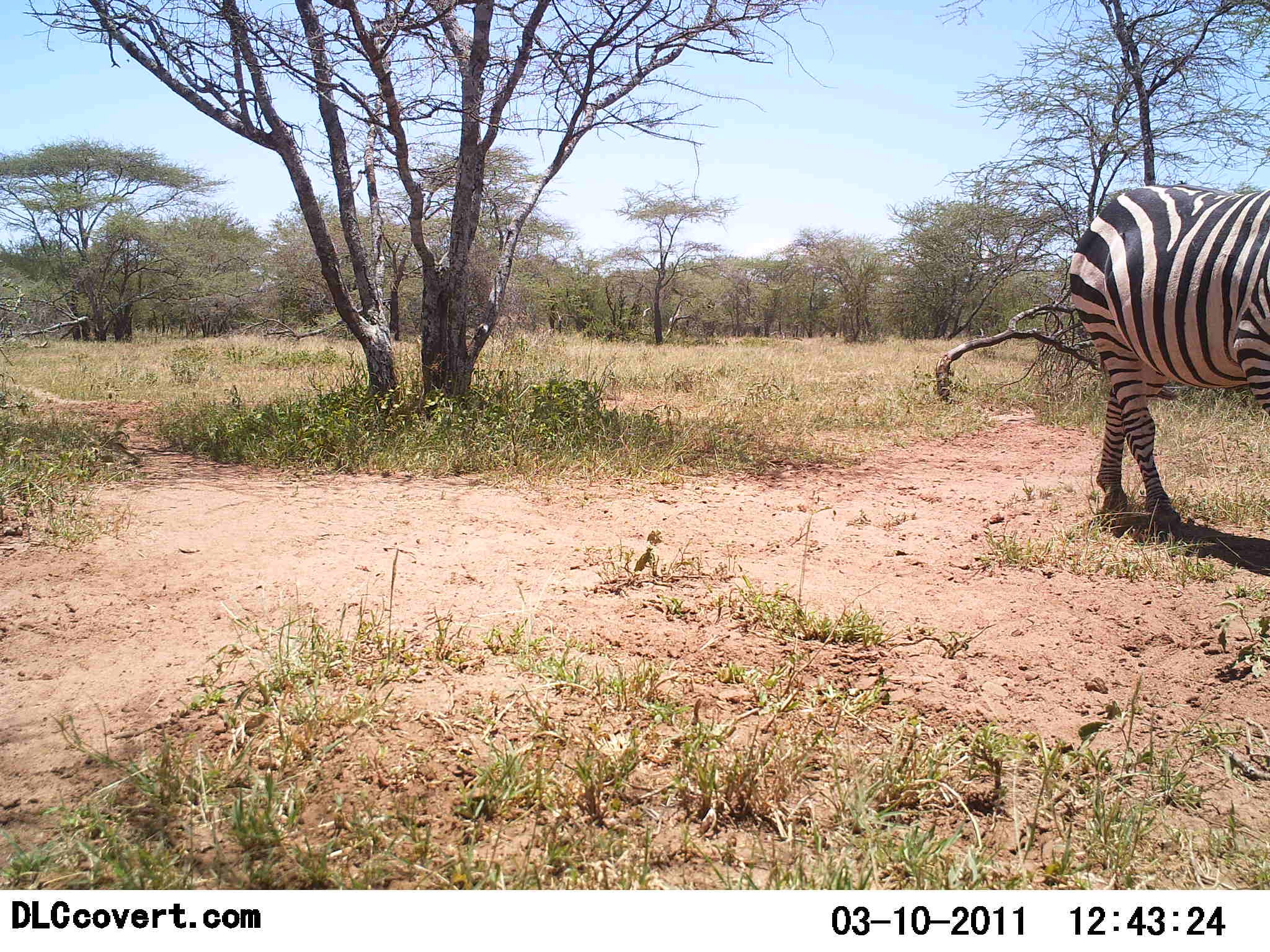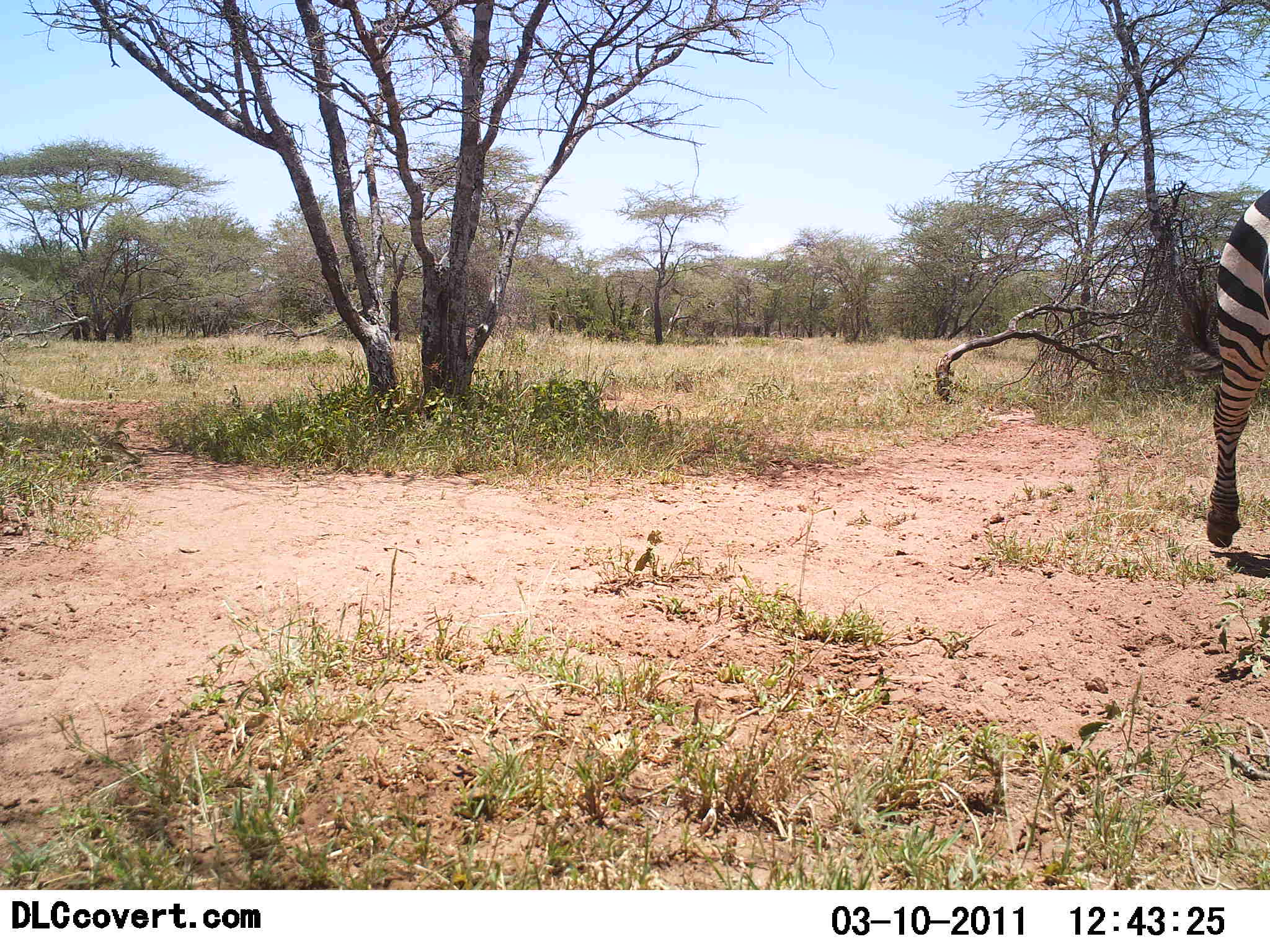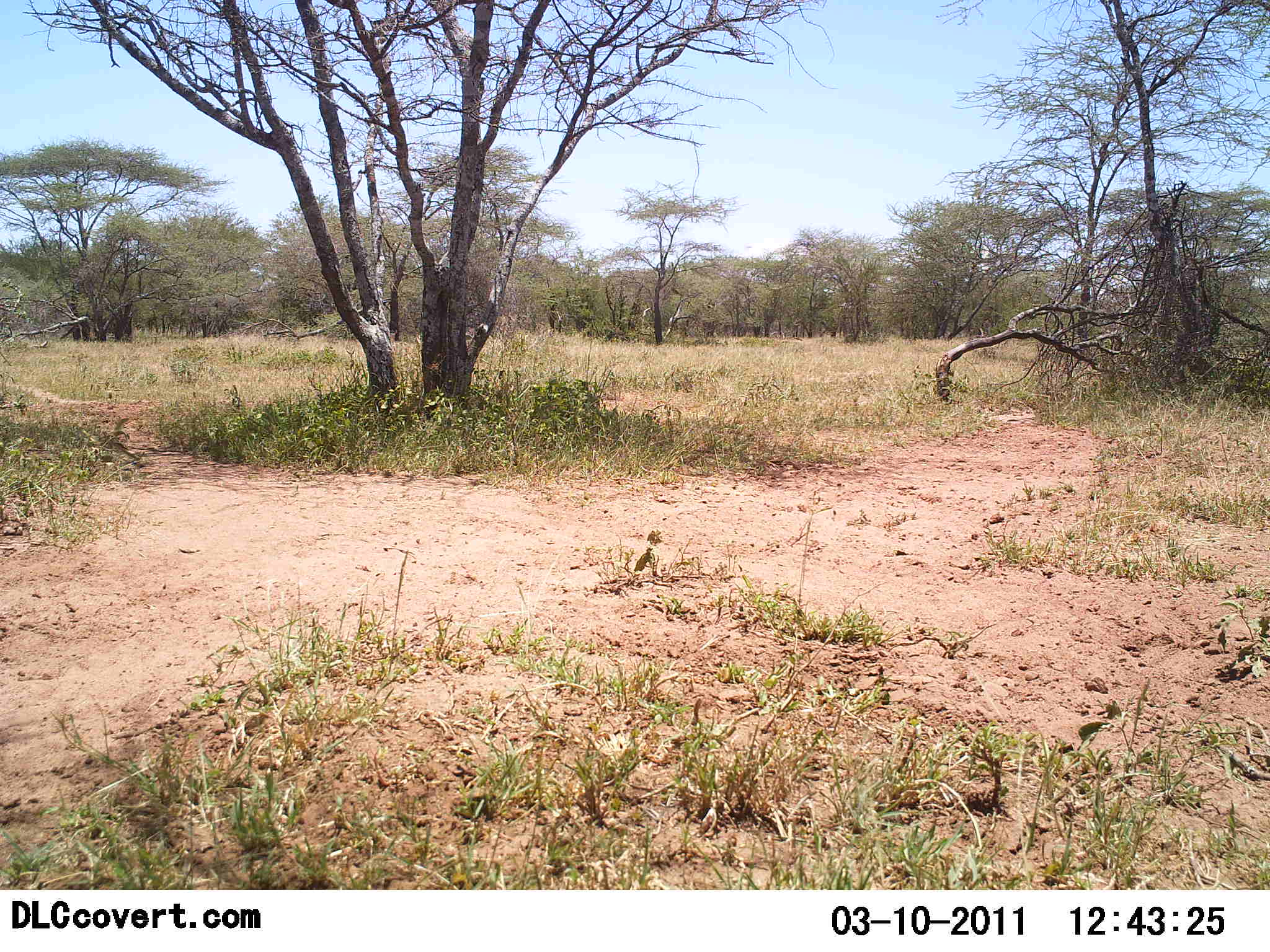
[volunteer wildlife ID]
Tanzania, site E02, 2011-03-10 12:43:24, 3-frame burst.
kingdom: Animalia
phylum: Chordata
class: Mammalia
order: Perissodactyla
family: Equidae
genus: Equus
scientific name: Equus quagga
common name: plains zebra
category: zebra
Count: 1.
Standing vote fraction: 9%.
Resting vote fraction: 0%.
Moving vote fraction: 91%.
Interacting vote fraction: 0%.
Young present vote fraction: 0%.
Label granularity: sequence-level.